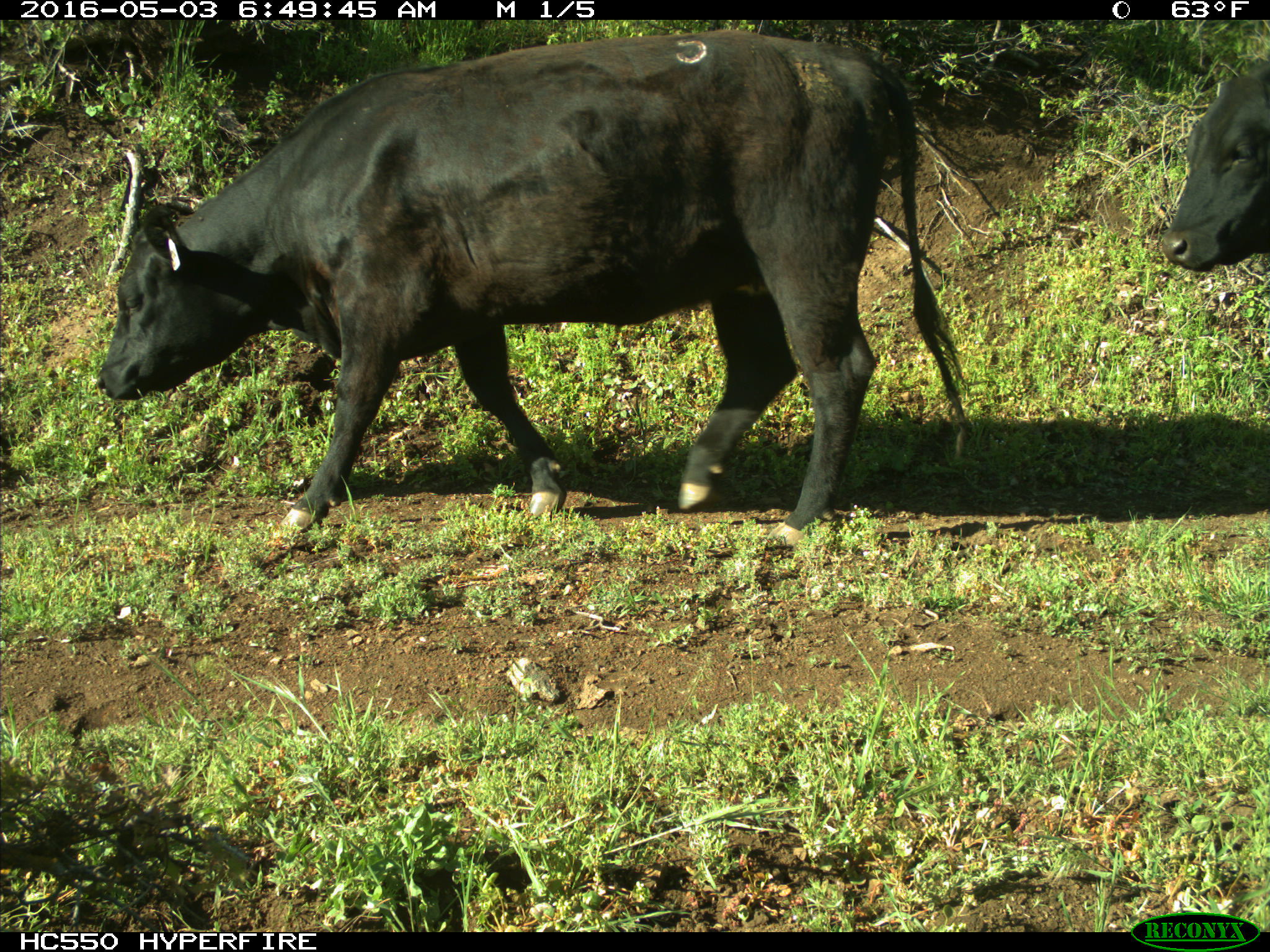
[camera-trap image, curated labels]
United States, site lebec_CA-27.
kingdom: Animalia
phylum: Chordata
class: Mammalia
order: Artiodactyla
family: Bovidae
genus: Bos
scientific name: Bos taurus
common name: domestic cow